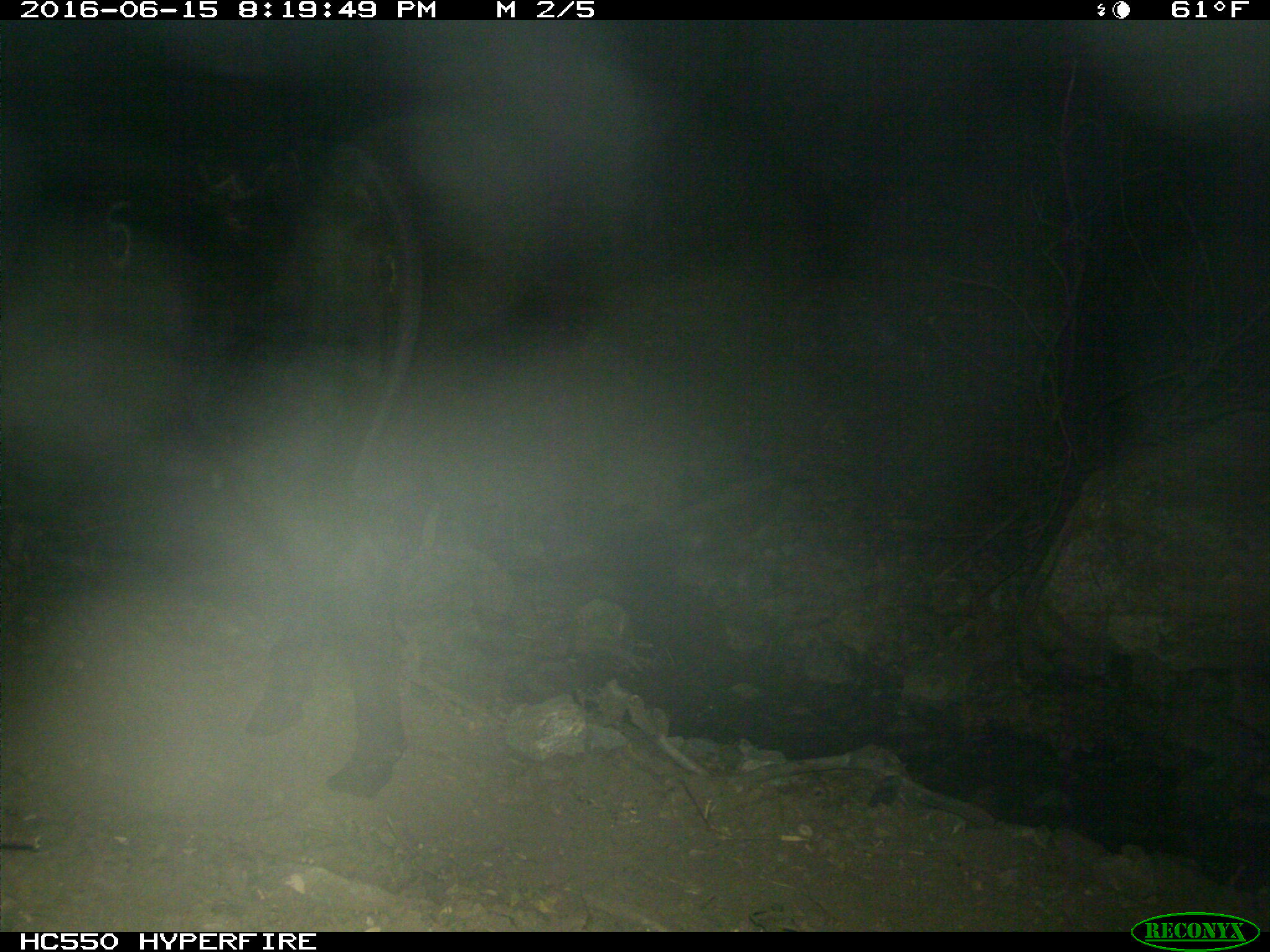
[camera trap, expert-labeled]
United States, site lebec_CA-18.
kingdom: Animalia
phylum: Chordata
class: Mammalia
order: Artiodactyla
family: Bovidae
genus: Bos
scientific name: Bos taurus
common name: domestic cow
Bos taurus (domestic cow).